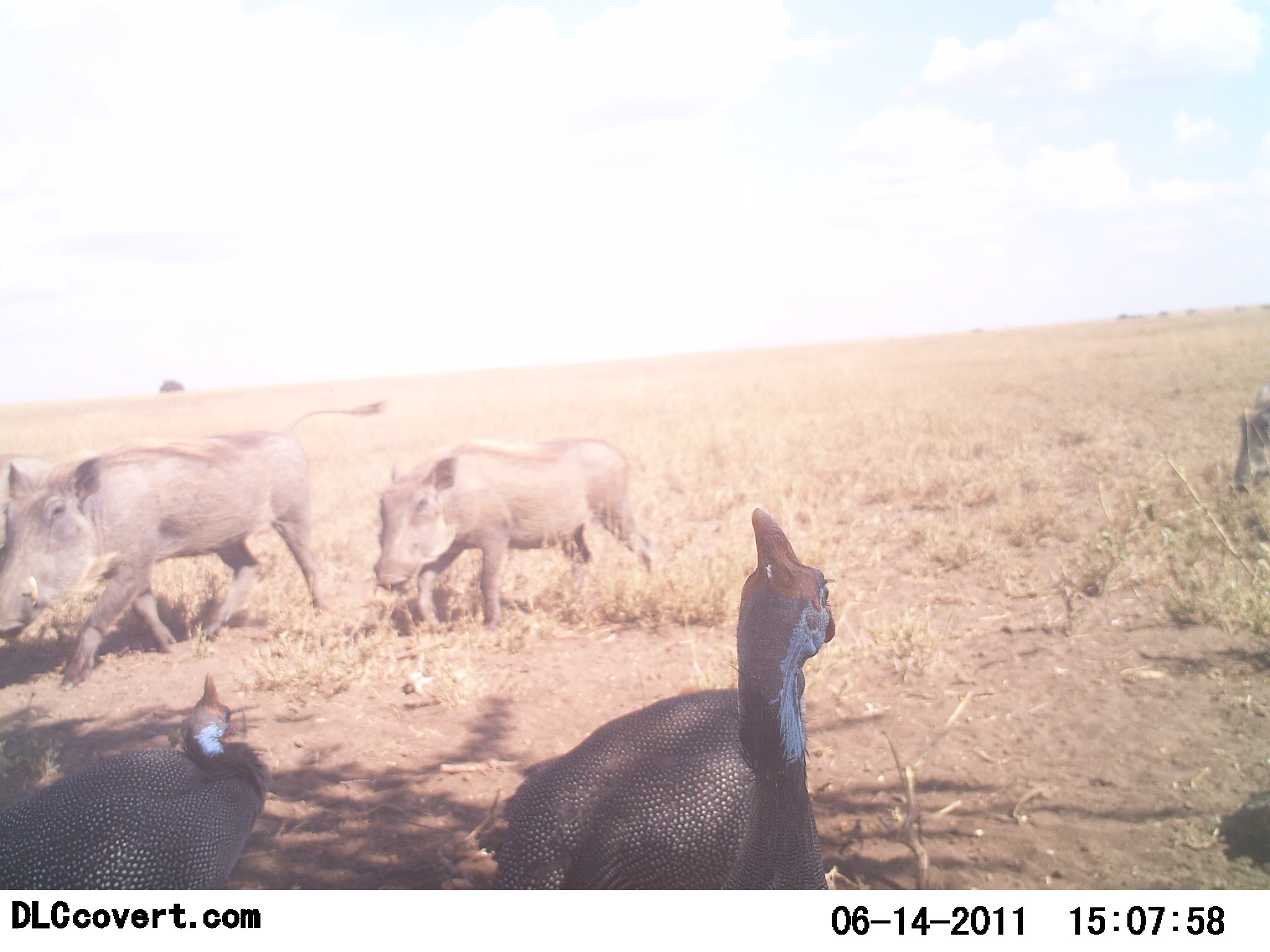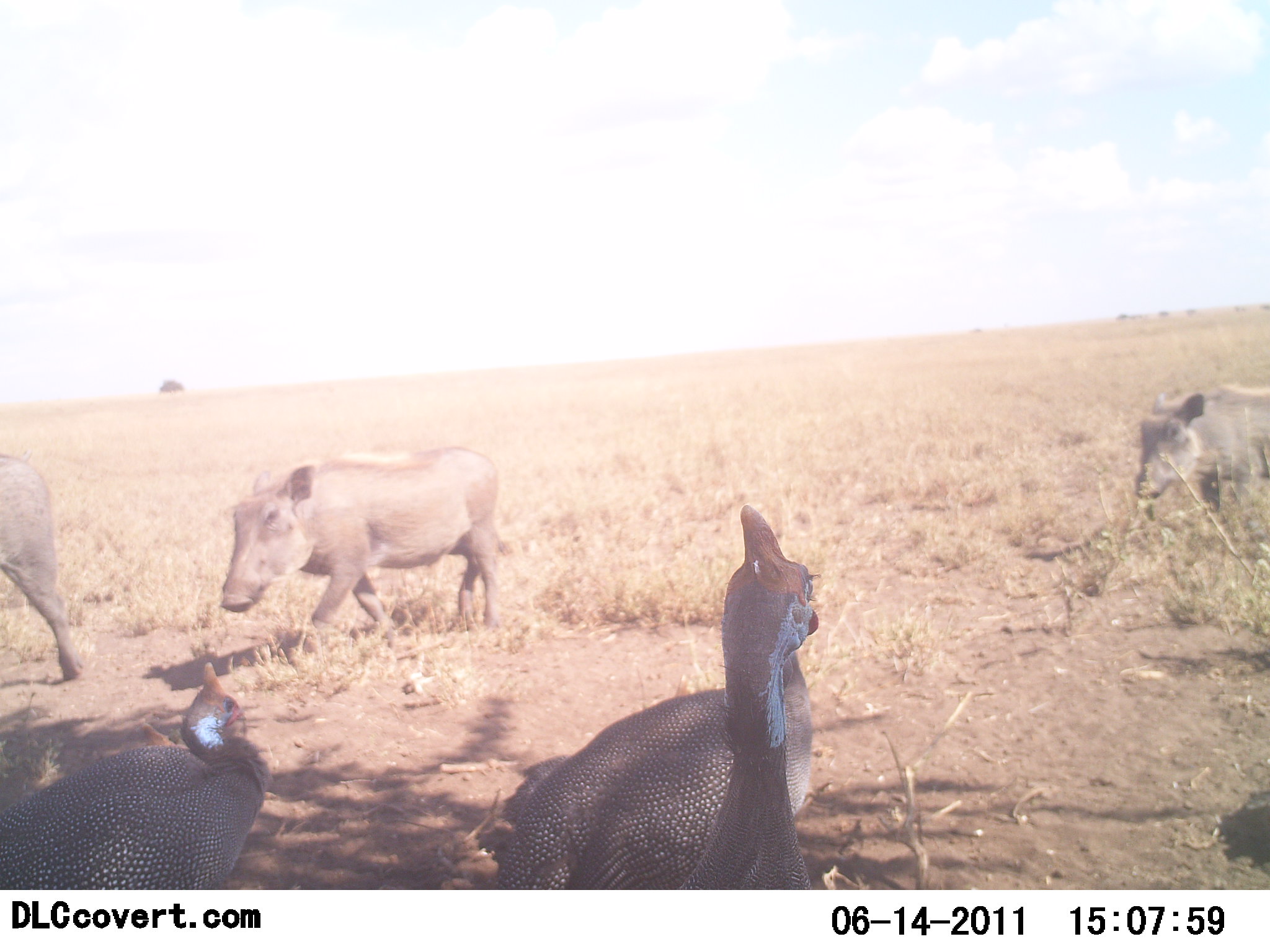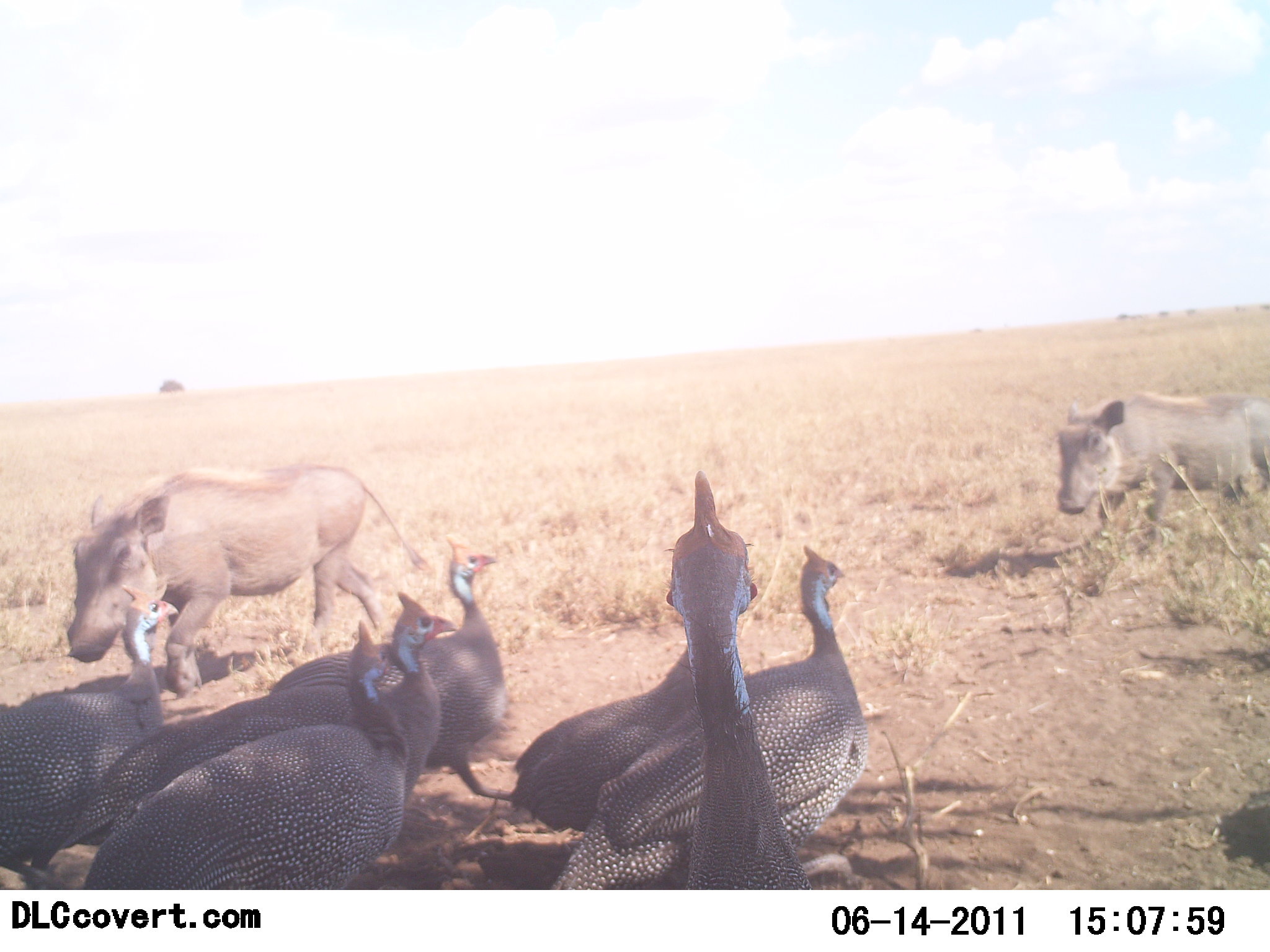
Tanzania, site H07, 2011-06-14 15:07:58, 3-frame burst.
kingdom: Animalia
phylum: Chordata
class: Aves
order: Galliformes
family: Numididae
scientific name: Numididae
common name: guinea fowl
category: guineafowl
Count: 7.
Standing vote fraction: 58%.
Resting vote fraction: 0%.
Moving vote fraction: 67%.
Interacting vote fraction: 0%.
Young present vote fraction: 0%.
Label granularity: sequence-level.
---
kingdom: Animalia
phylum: Chordata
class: Mammalia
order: Artiodactyla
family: Suidae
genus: Phacochoerus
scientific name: Phacochoerus africanus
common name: warthog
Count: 3.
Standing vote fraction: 0%.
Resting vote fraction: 0%.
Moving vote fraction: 100%.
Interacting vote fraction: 0%.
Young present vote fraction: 8%.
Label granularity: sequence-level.